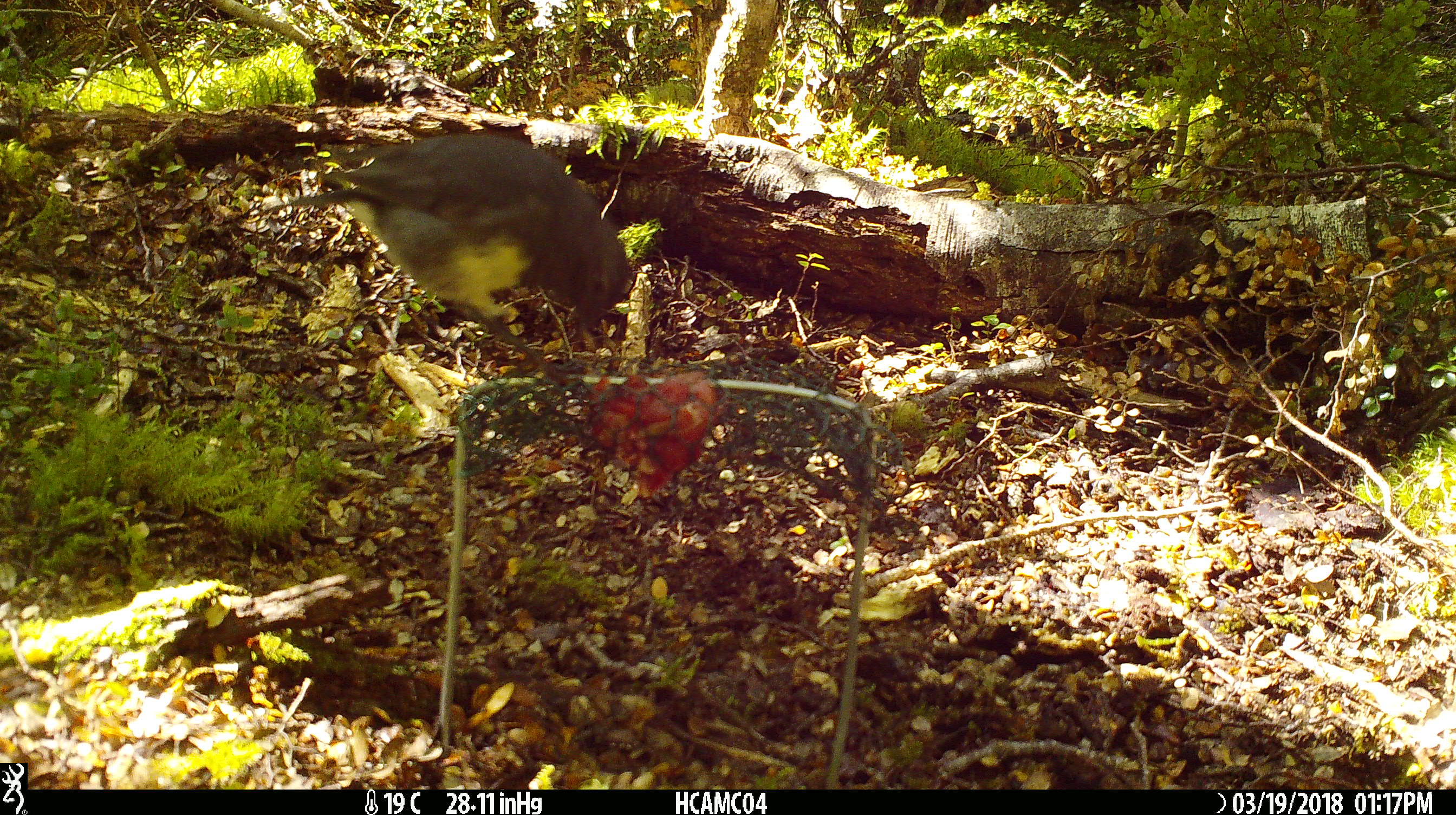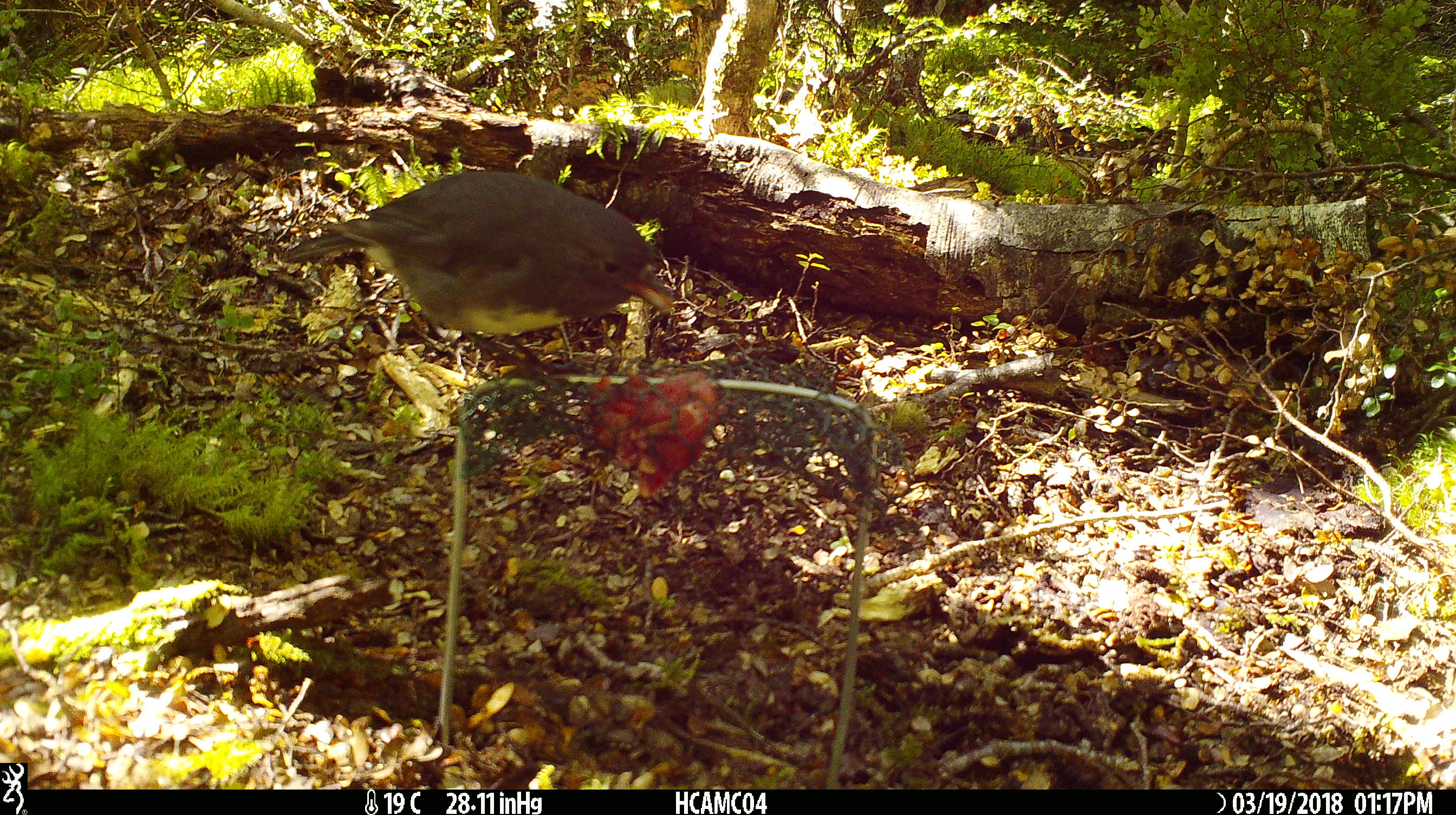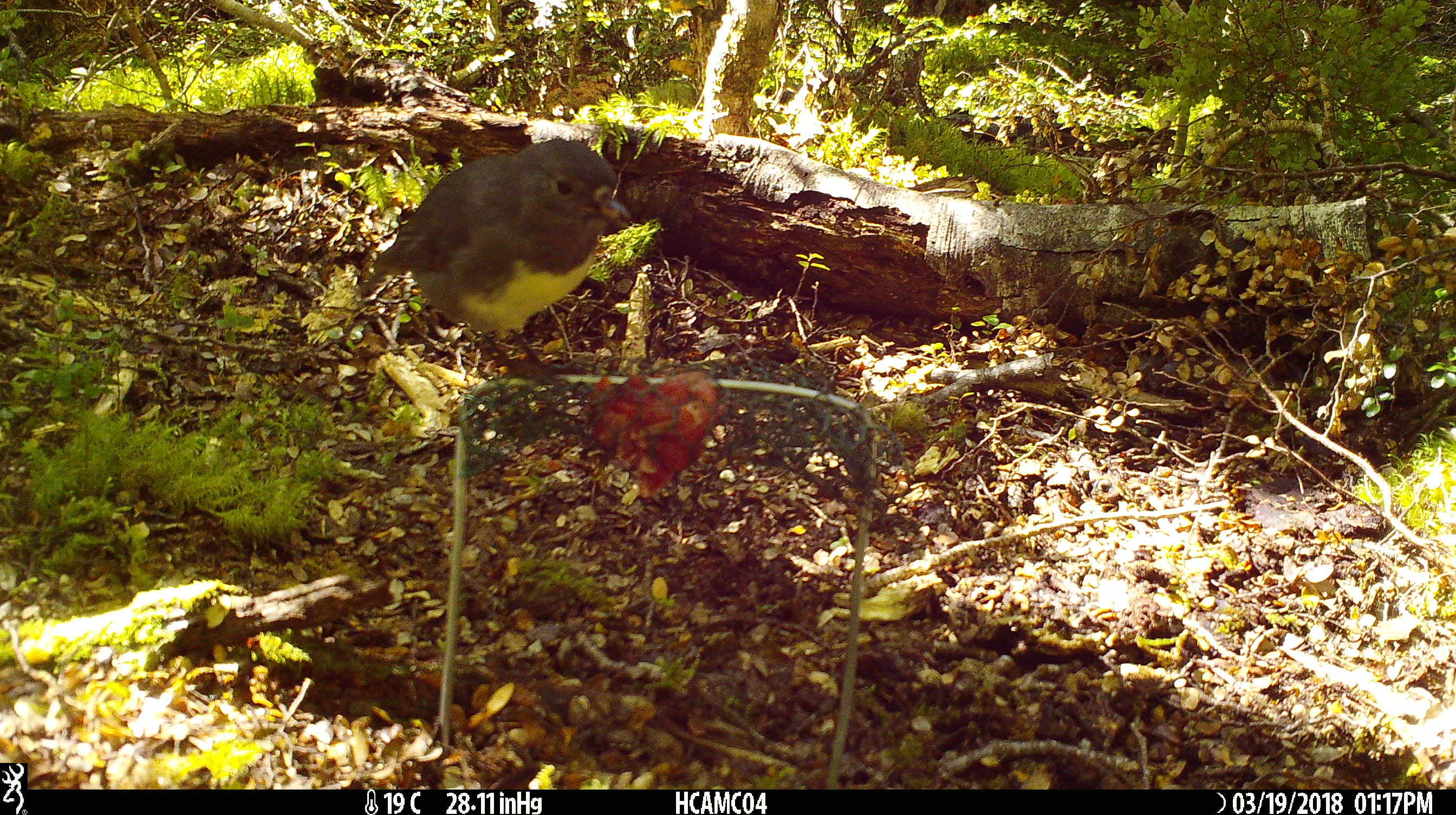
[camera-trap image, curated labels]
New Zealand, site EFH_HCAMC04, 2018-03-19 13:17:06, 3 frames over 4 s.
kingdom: Animalia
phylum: Chordata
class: Aves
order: Passeriformes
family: Petroicidae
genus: Petroica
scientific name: Petroica australis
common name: new zealand robin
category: robin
Robin (new zealand robin) (Petroica australis).